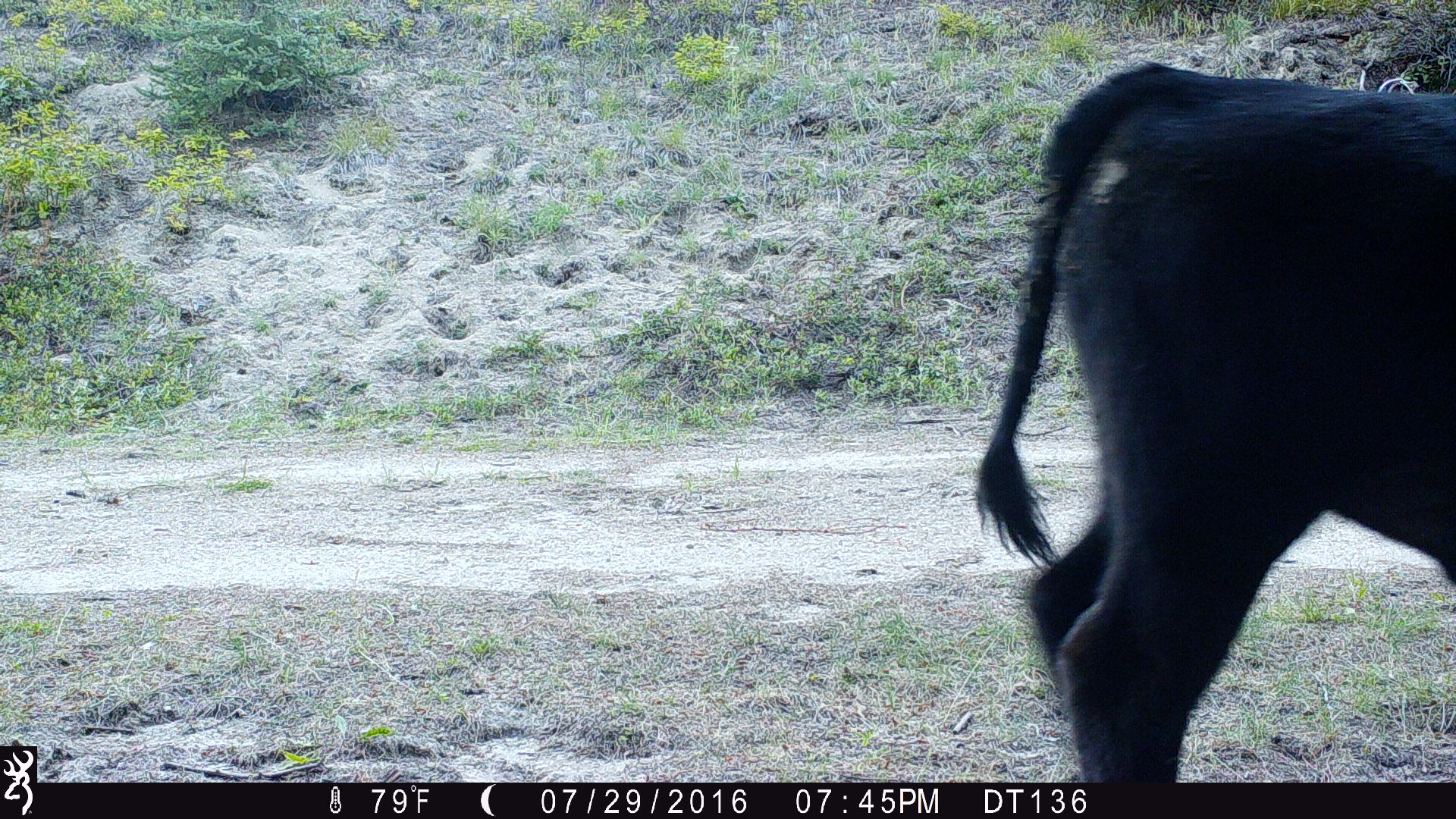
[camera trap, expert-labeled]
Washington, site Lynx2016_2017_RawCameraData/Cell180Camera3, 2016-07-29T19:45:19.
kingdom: Animalia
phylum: Chordata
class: Mammalia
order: Artiodactyla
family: Bovidae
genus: Bos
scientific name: Bos taurus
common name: domestic cattle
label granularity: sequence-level